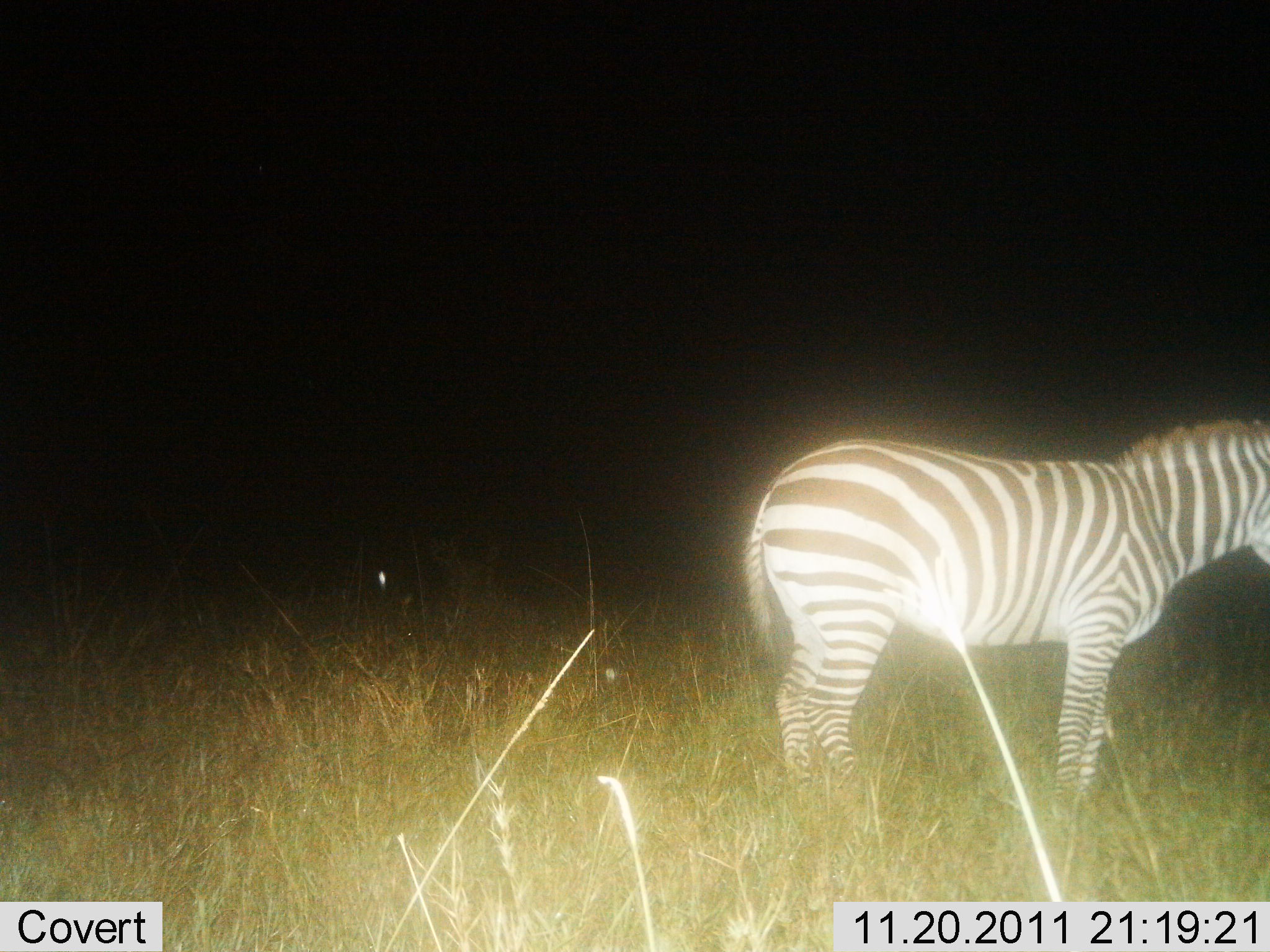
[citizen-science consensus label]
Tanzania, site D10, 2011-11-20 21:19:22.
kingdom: Animalia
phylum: Chordata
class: Mammalia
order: Perissodactyla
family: Equidae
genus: Equus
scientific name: Equus quagga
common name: plains zebra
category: zebra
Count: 1.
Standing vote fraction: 100%.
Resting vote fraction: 0%.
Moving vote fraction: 0%.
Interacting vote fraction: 0%.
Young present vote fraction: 0%.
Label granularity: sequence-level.